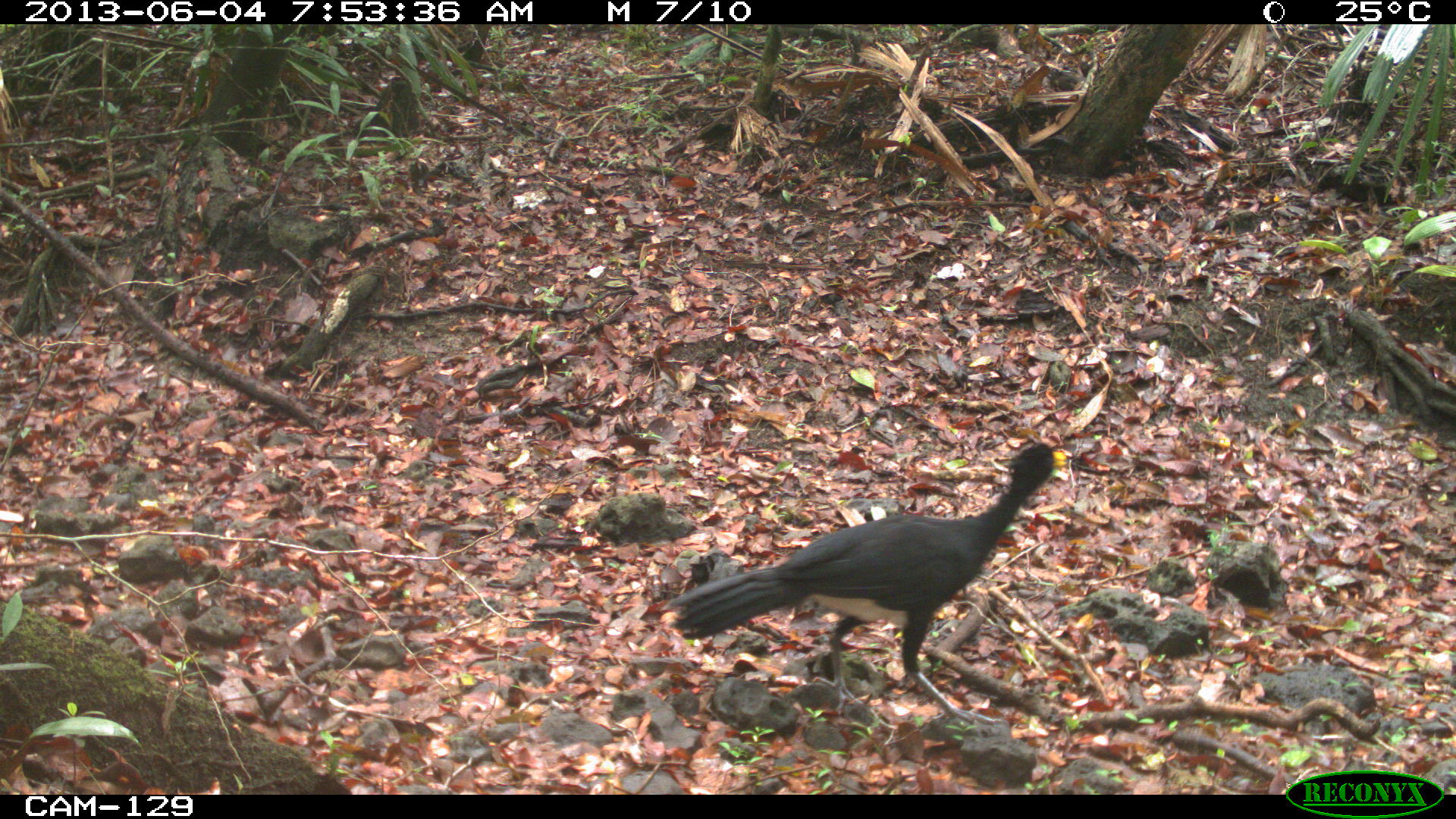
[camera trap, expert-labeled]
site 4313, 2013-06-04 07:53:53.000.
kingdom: Animalia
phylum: Chordata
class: Aves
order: Galliformes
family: Cracidae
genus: Crax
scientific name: Crax rubra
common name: great curassow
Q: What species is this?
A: Crax rubra (great curassow).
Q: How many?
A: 2.